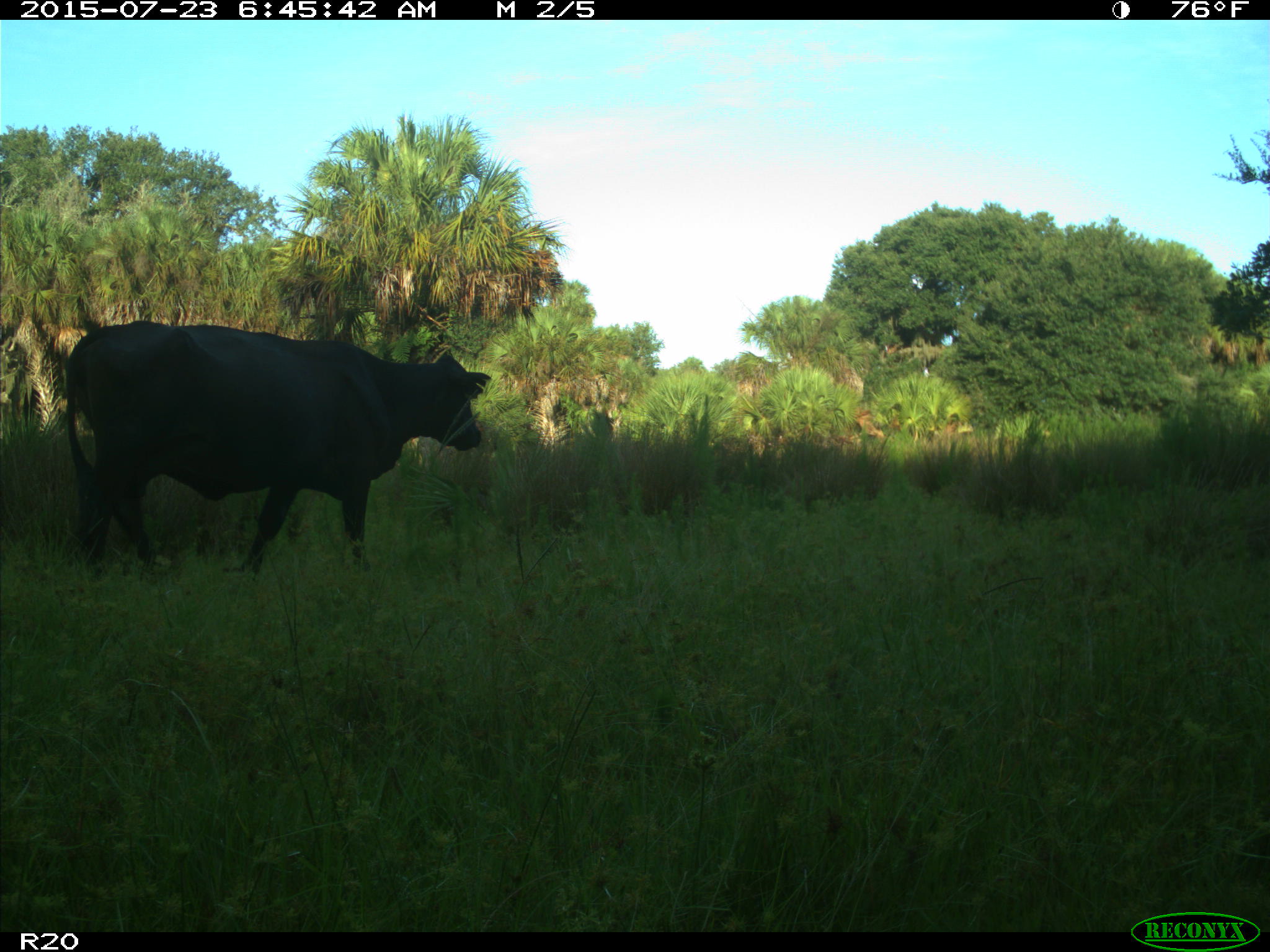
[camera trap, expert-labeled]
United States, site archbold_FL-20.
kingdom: Animalia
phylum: Chordata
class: Mammalia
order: Artiodactyla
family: Bovidae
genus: Bos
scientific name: Bos taurus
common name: domestic cow